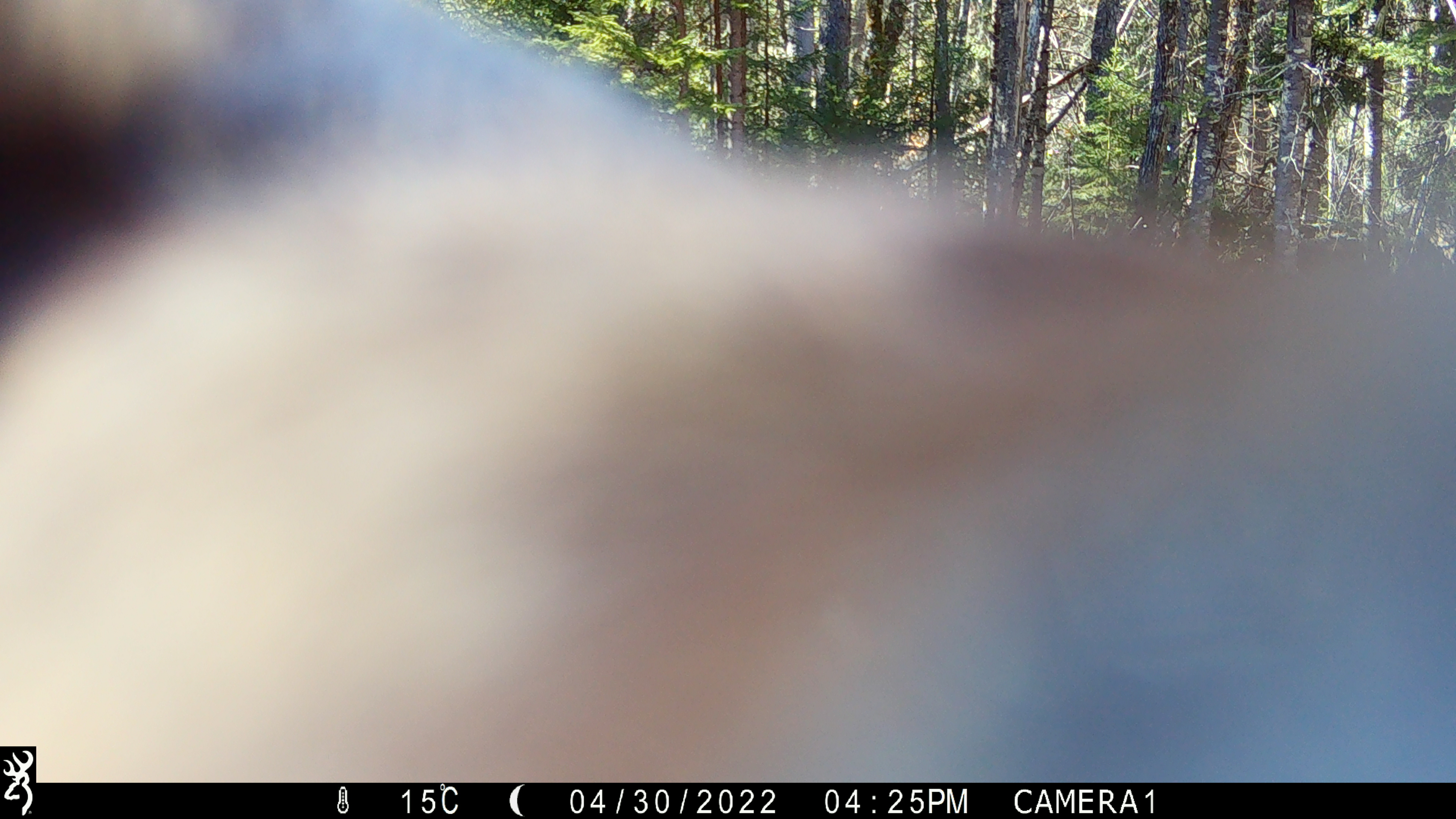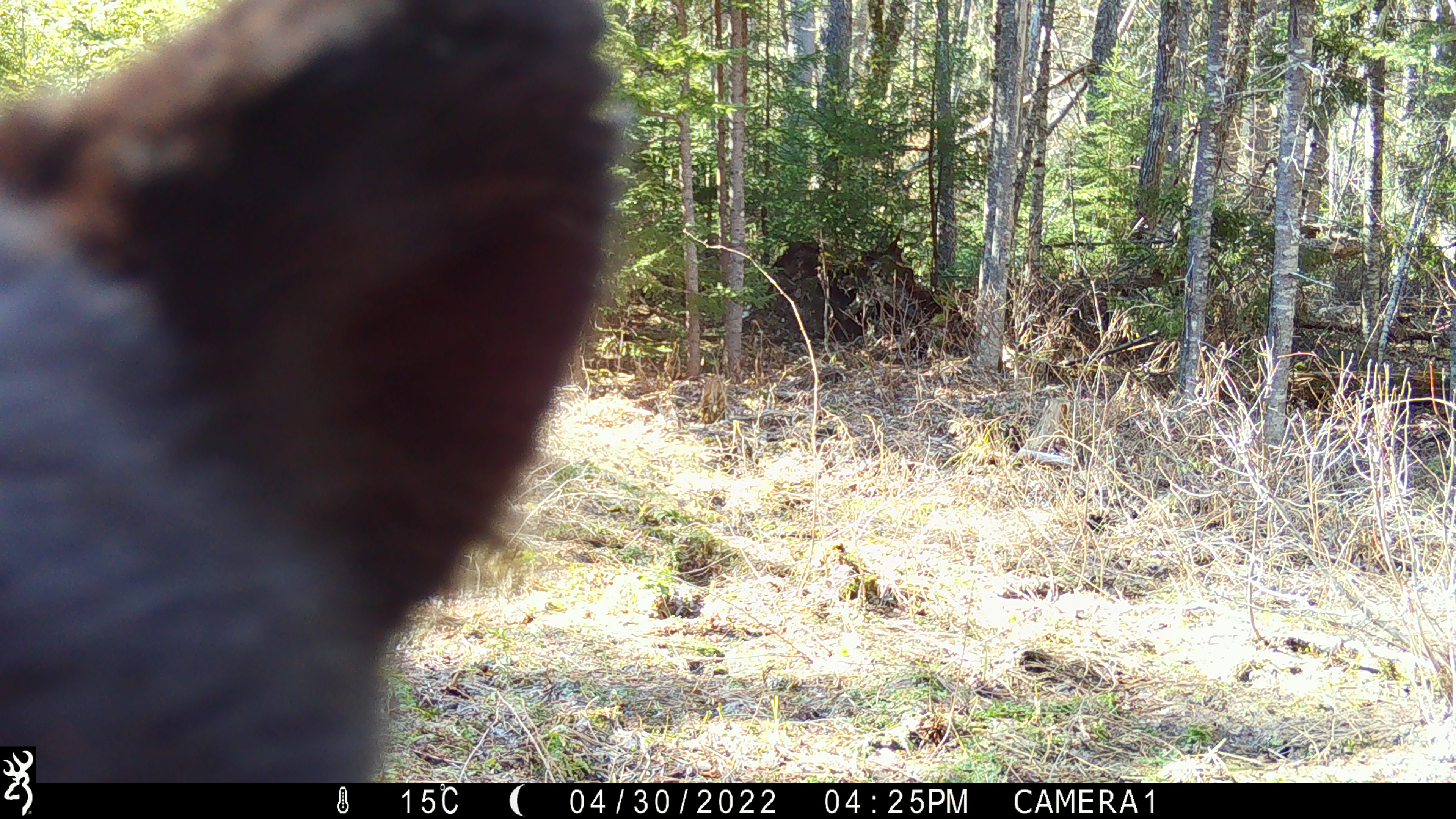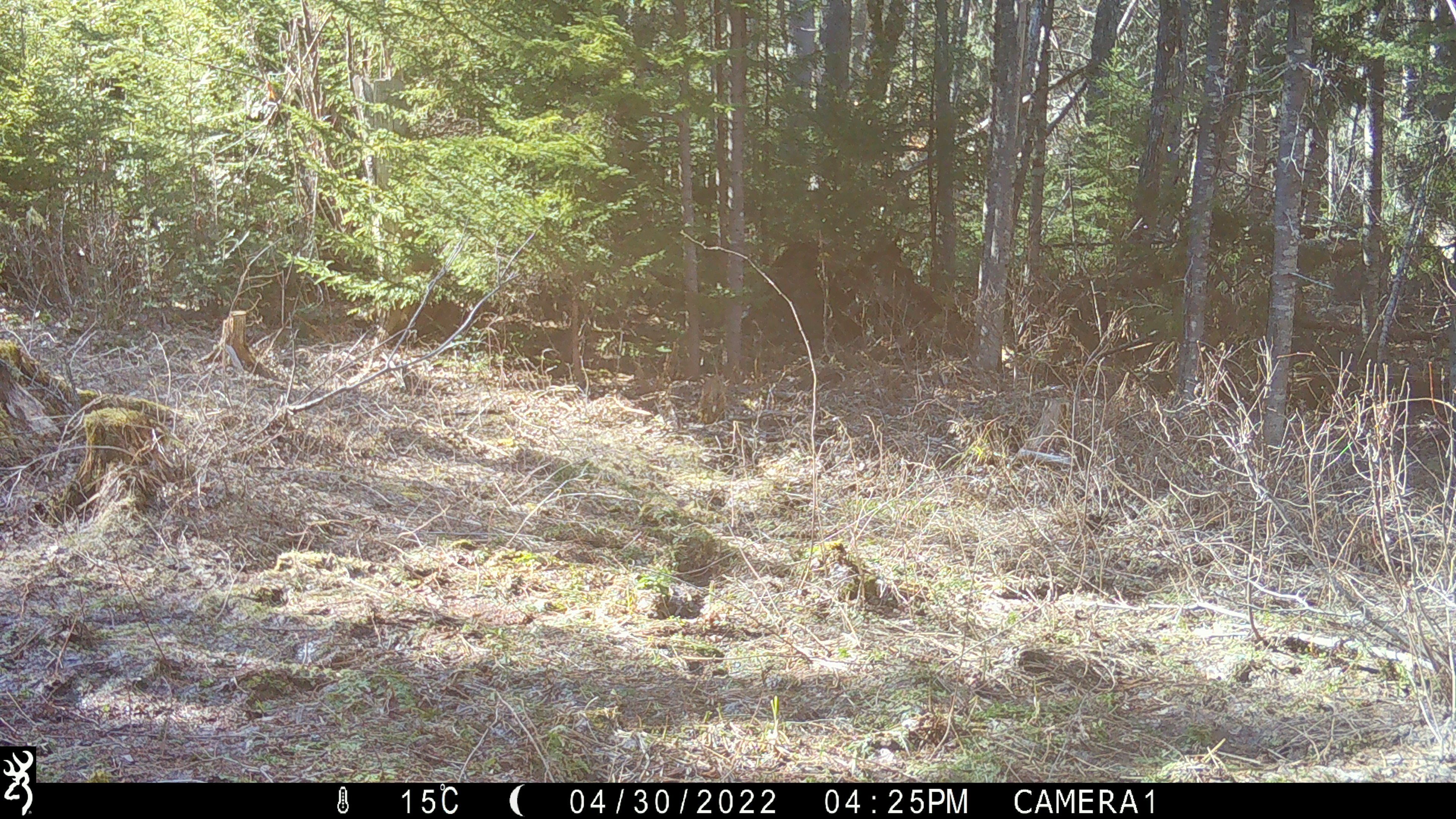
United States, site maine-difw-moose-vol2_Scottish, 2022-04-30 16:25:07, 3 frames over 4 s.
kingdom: Animalia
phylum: Chordata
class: Mammalia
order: Carnivora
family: Ursidae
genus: Ursus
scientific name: Ursus americanus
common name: black bear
Black bear (Ursus americanus).